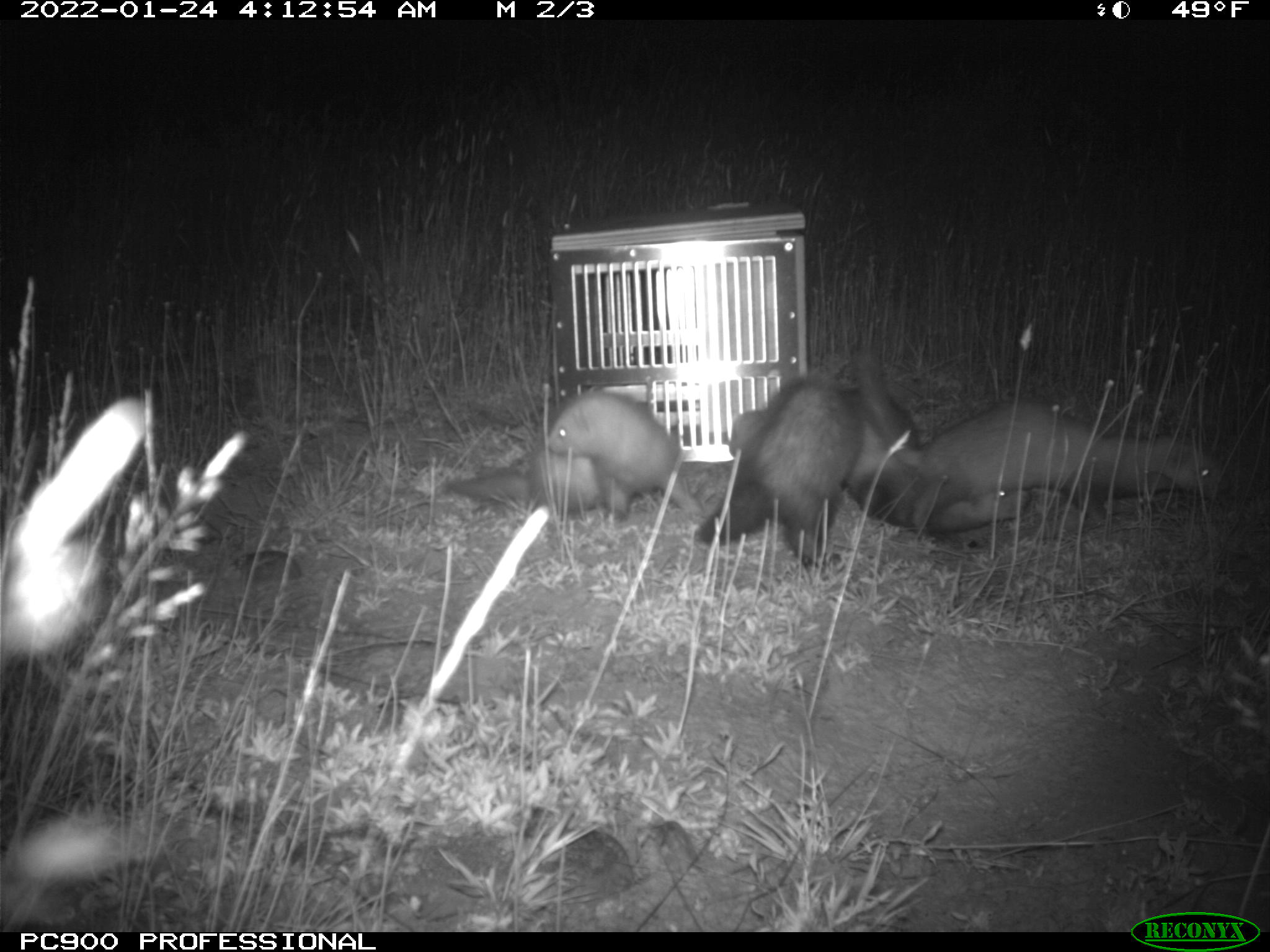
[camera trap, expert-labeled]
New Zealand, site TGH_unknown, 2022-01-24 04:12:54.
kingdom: Animalia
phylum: Chordata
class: Mammalia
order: Carnivora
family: Mustelidae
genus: Mustela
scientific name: Mustela furo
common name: ferret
Ferret (Mustela furo).